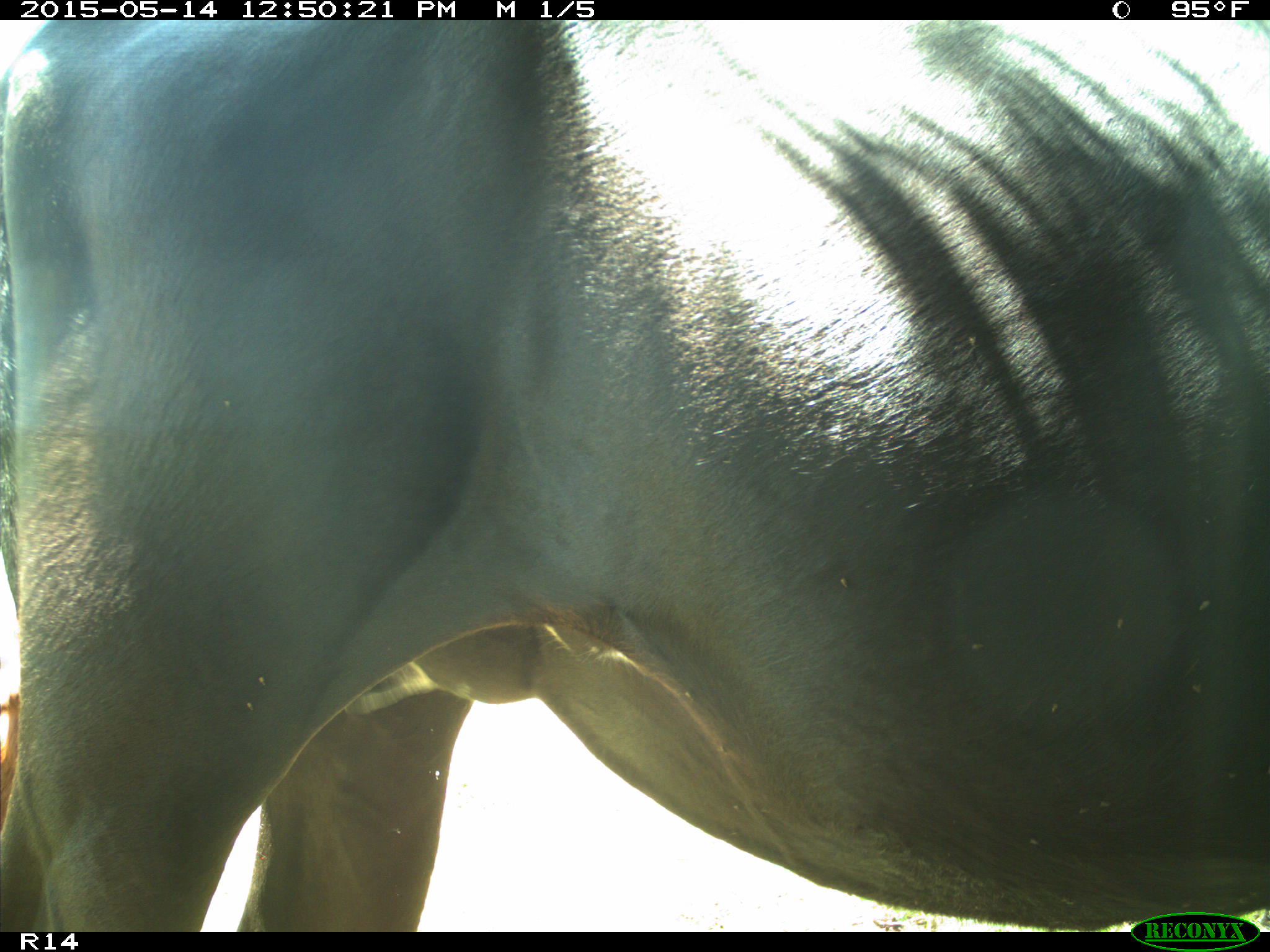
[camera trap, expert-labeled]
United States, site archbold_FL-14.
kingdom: Animalia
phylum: Chordata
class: Mammalia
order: Artiodactyla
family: Bovidae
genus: Bos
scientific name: Bos taurus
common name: domestic cow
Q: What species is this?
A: Bos taurus (domestic cow).